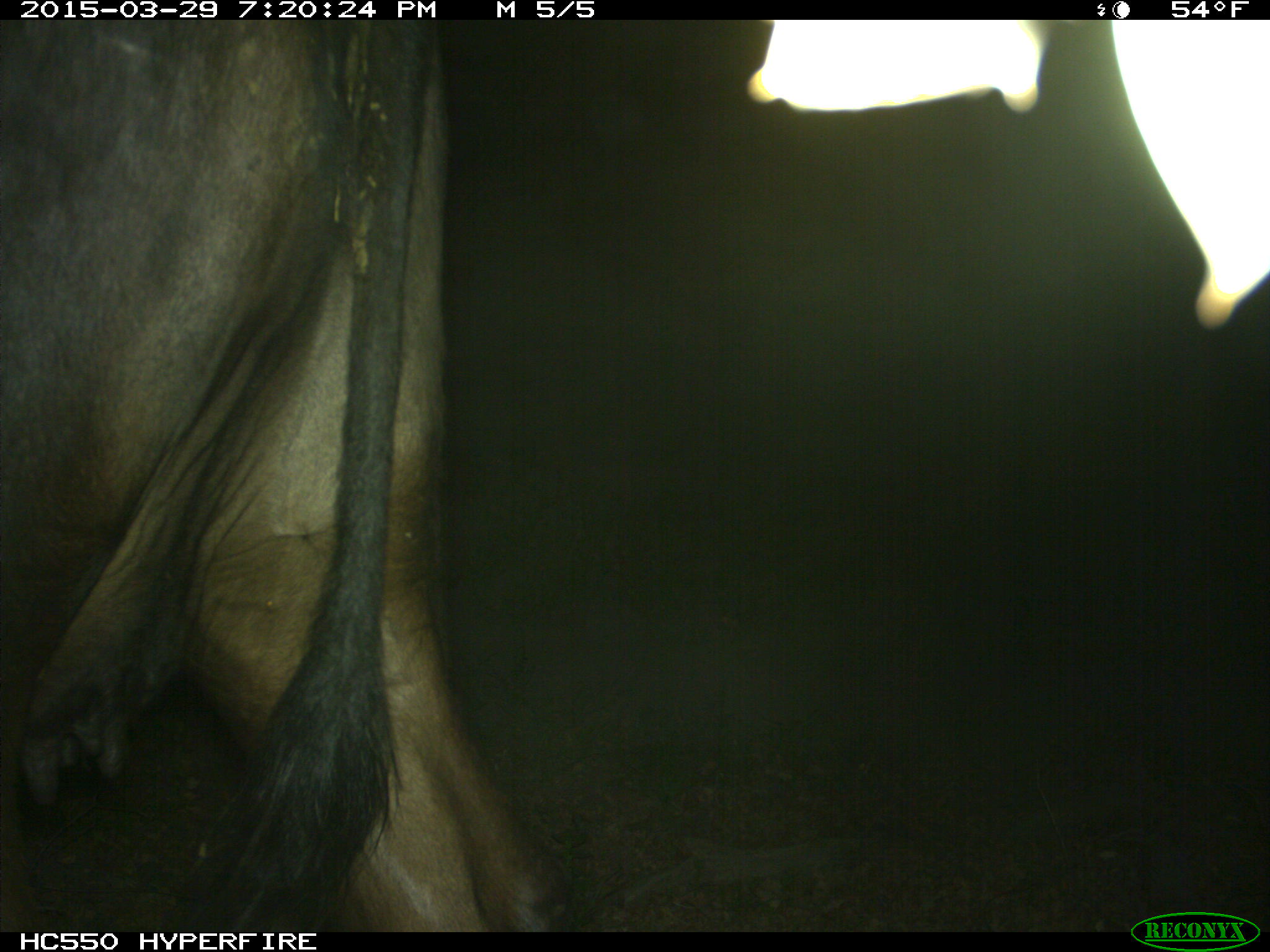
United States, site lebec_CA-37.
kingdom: Animalia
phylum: Chordata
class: Mammalia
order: Artiodactyla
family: Bovidae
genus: Bos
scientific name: Bos taurus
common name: domestic cow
Bos taurus (domestic cow).